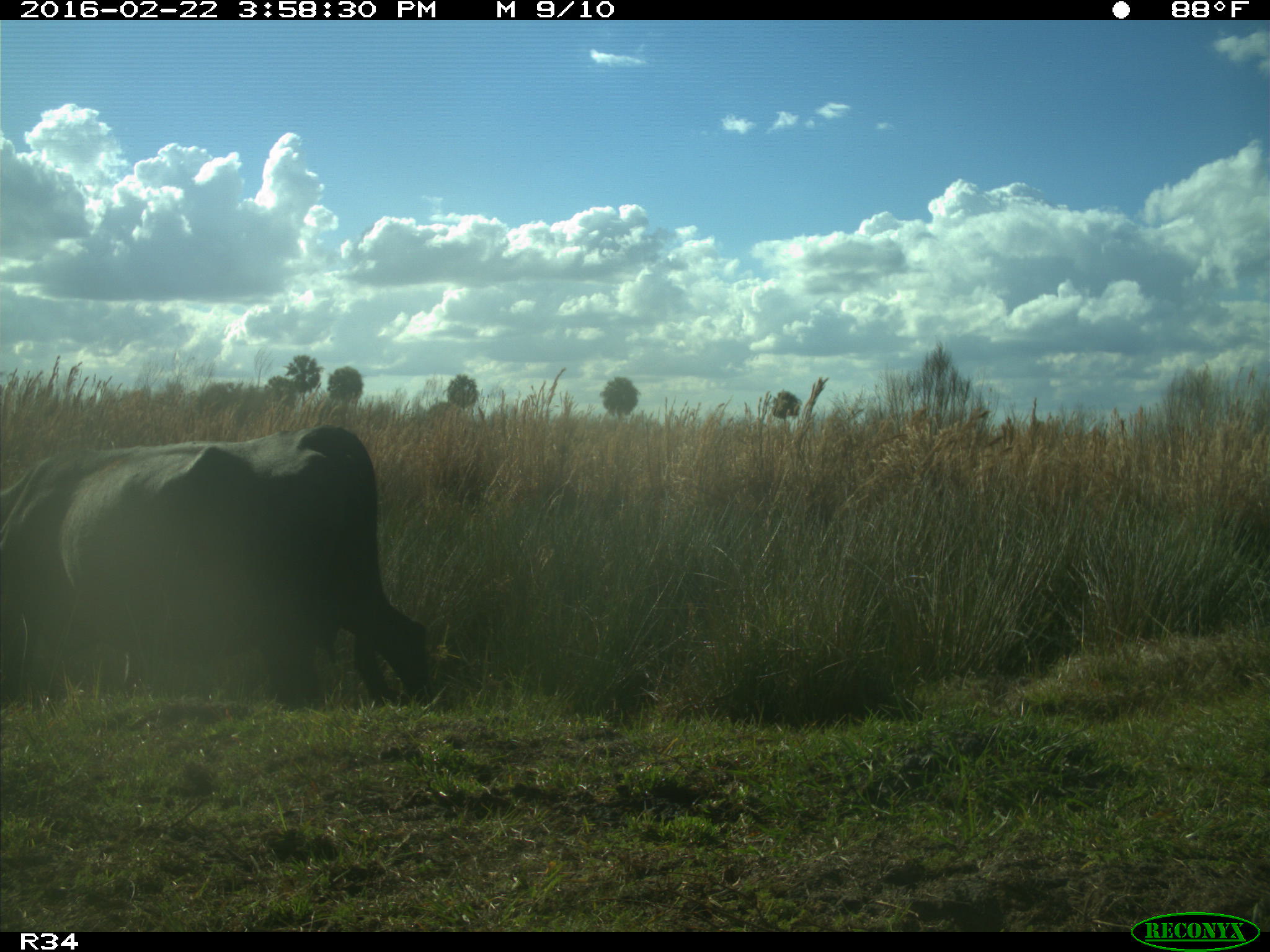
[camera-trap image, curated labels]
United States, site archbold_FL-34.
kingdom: Animalia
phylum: Chordata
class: Mammalia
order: Artiodactyla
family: Bovidae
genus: Bos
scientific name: Bos taurus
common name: domestic cow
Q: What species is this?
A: Bos taurus (domestic cow).